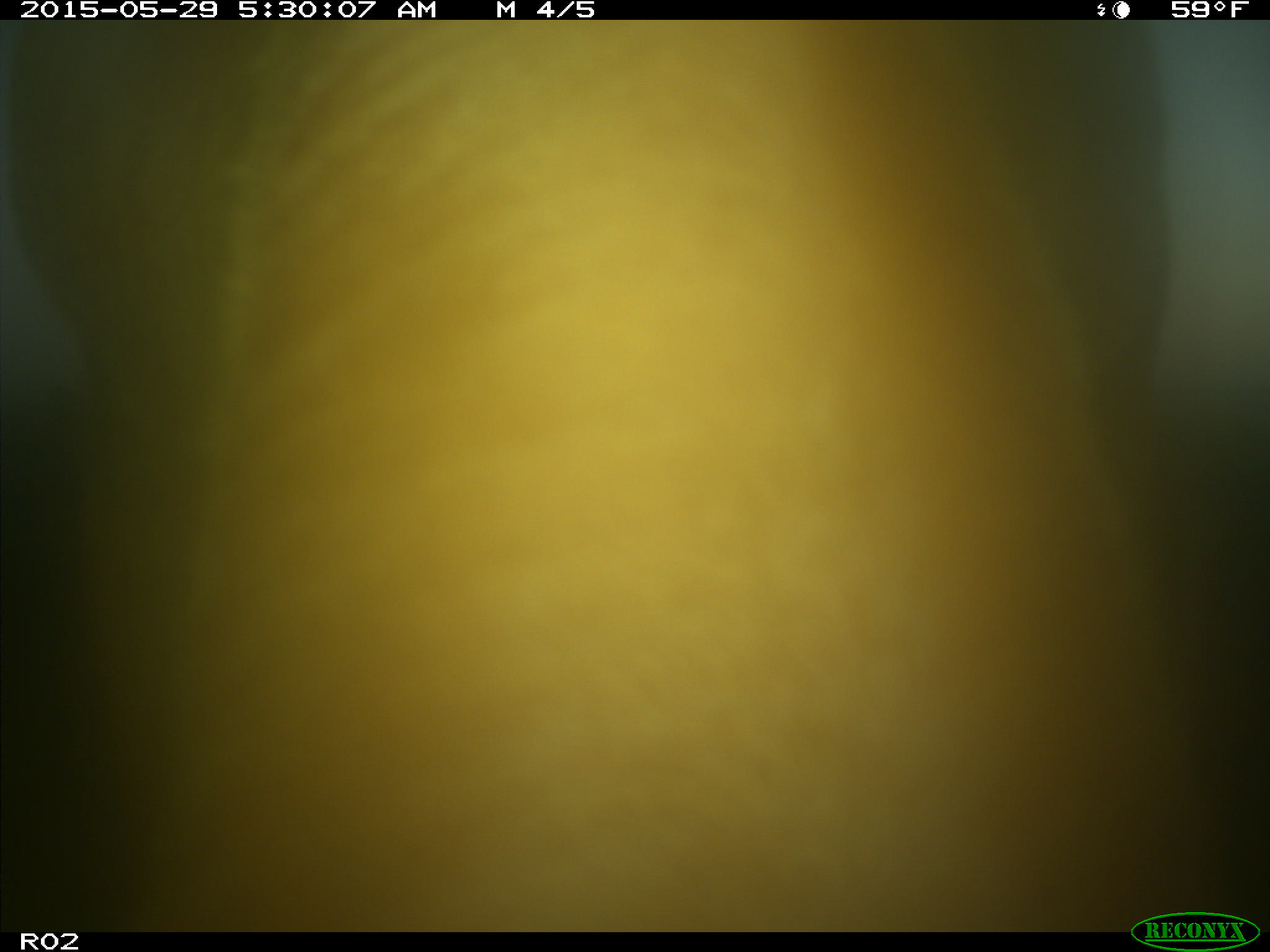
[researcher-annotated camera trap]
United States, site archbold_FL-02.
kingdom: Animalia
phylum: Chordata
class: Mammalia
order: Artiodactyla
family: Bovidae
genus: Bos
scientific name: Bos taurus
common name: domestic cow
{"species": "Bos taurus (domestic cow)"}